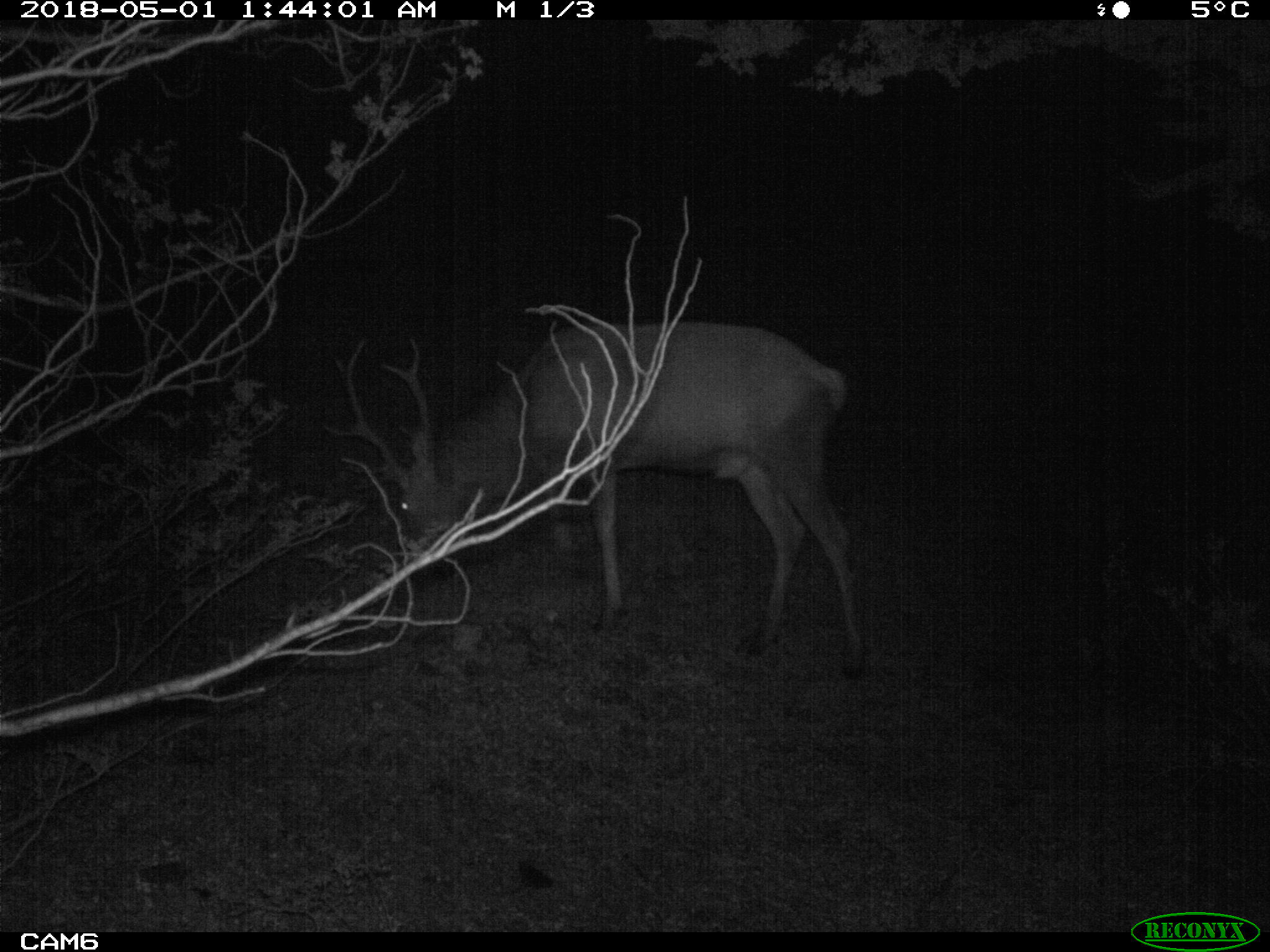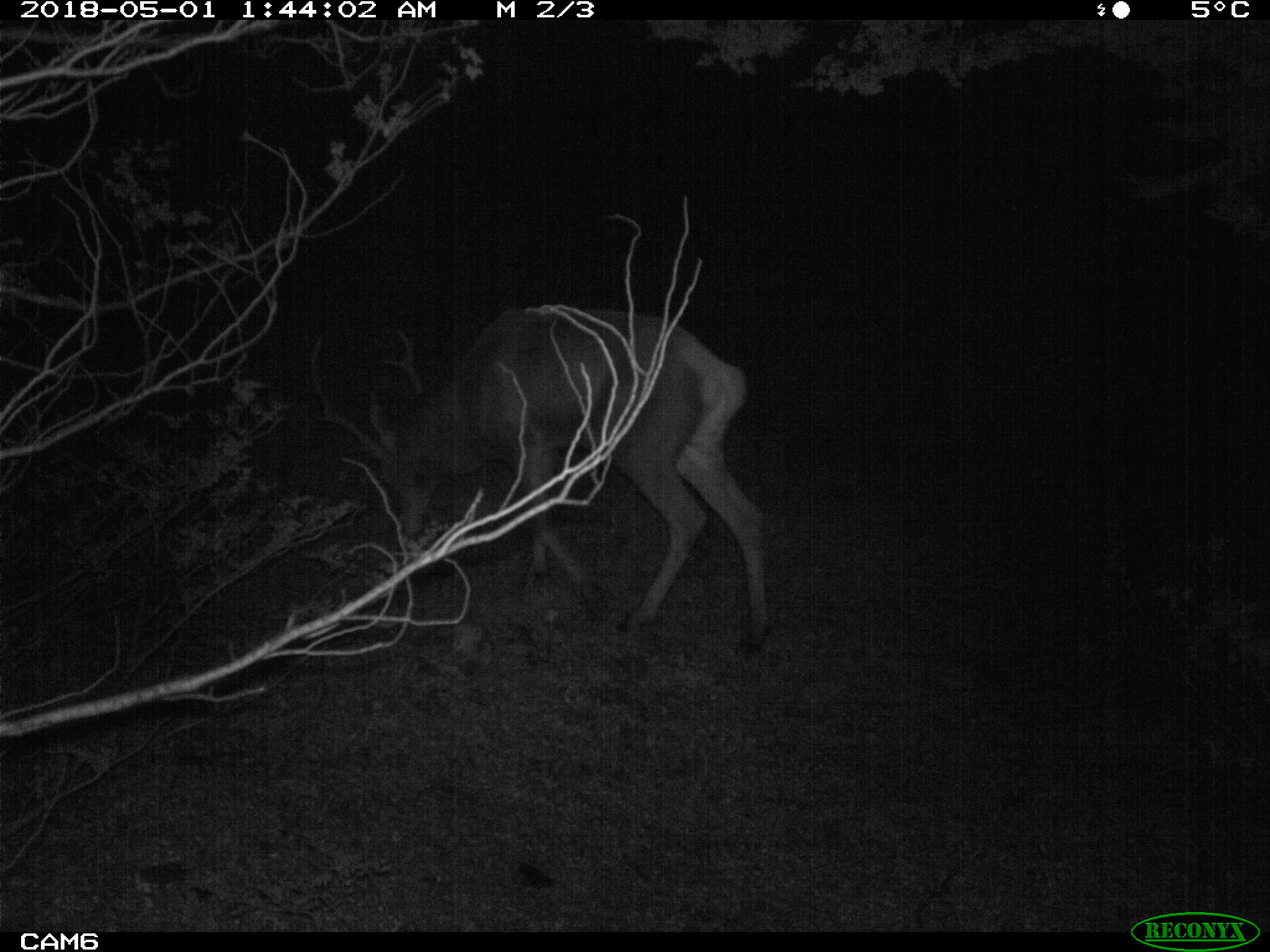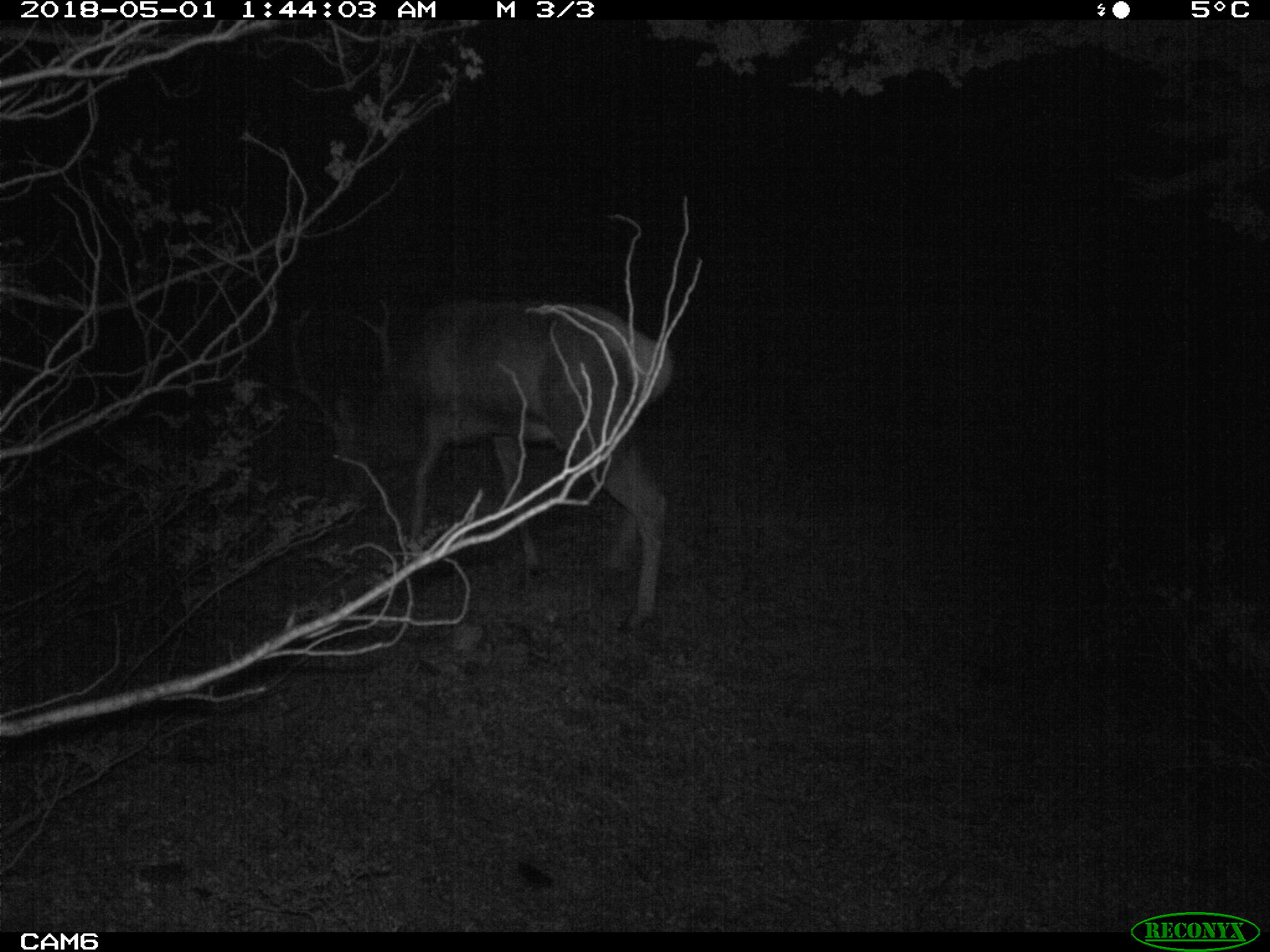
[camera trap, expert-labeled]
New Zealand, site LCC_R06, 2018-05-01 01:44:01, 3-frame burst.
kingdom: Animalia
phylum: Chordata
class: Mammalia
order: Artiodactyla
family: Cervidae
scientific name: Cervidae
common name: deer